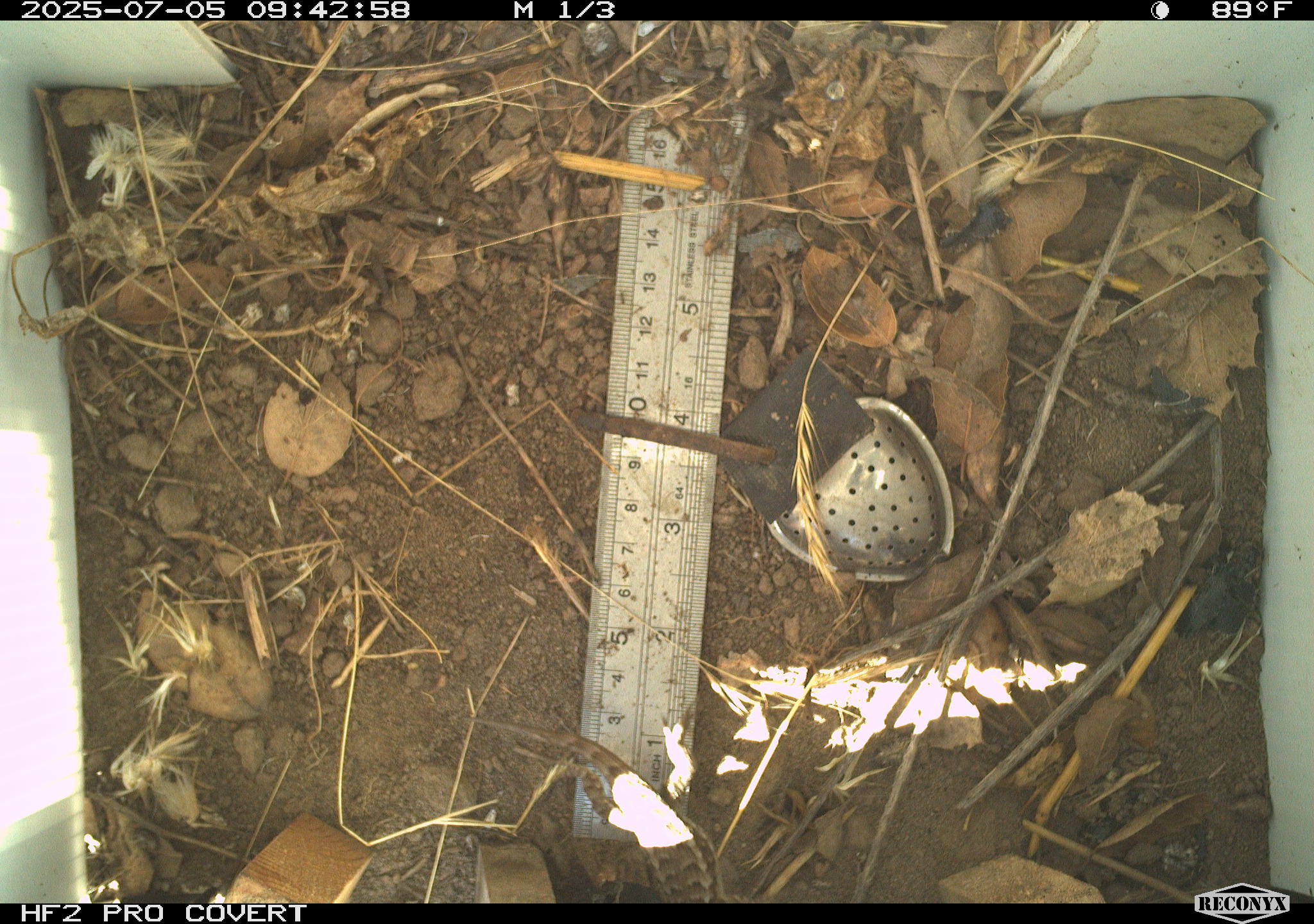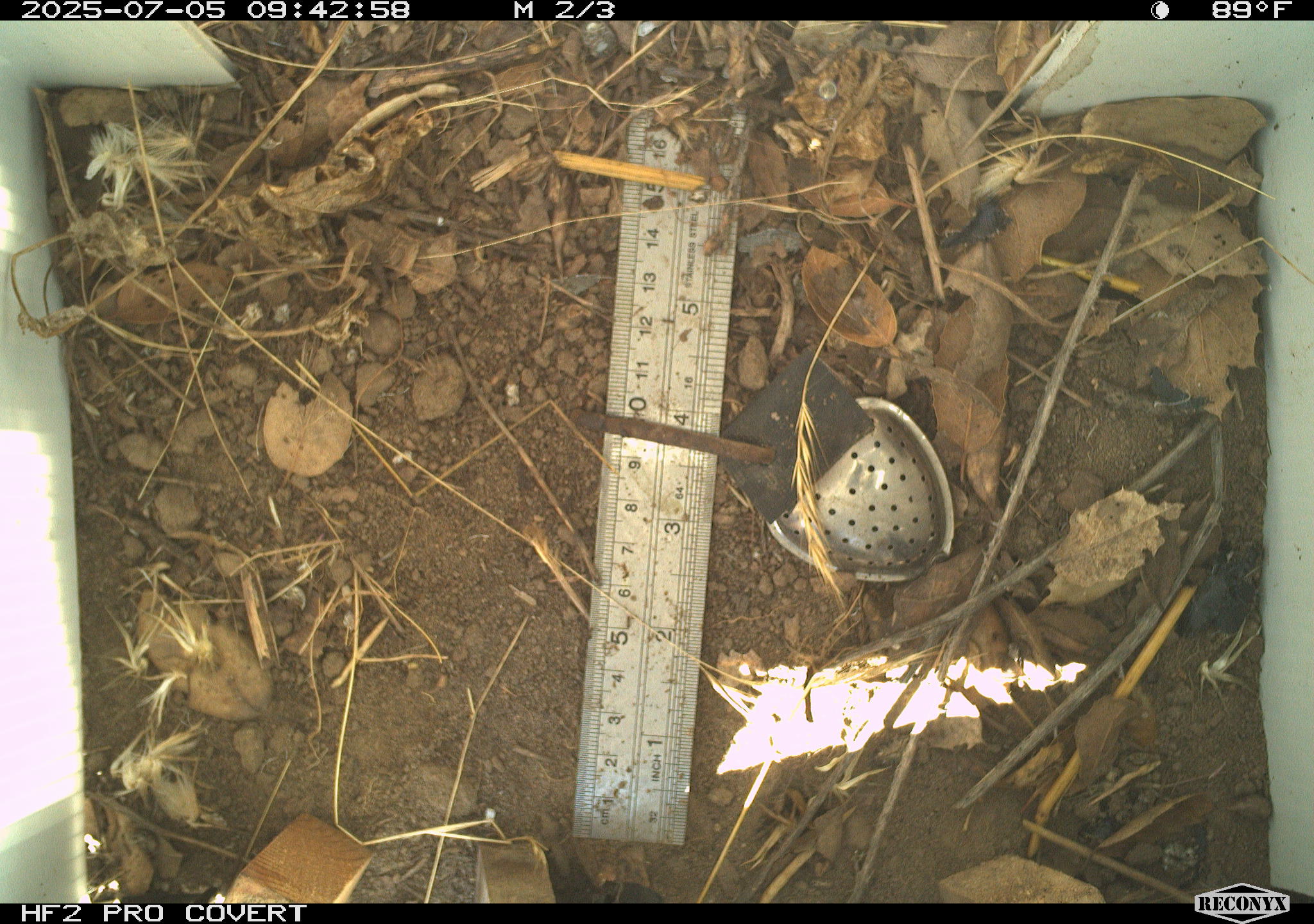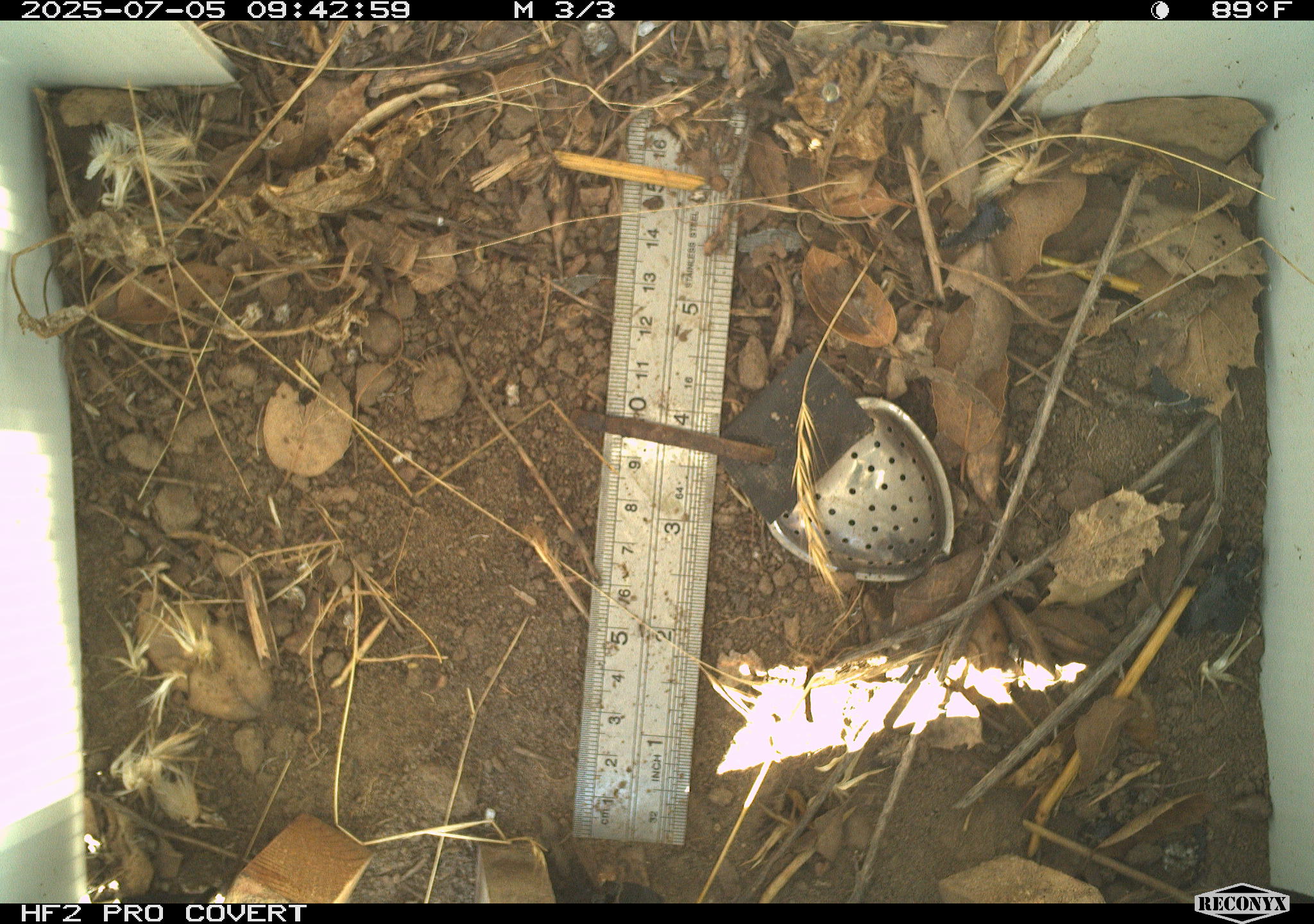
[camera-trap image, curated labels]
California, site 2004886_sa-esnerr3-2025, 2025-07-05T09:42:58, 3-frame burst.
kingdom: Animalia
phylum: Chordata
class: Reptilia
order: Squamata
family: Phrynosomatidae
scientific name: Phrynosomatidae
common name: north american spiny lizards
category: sceloporus/uta species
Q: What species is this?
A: Sceloporus/uta species (north american spiny lizards) (Phrynosomatidae).